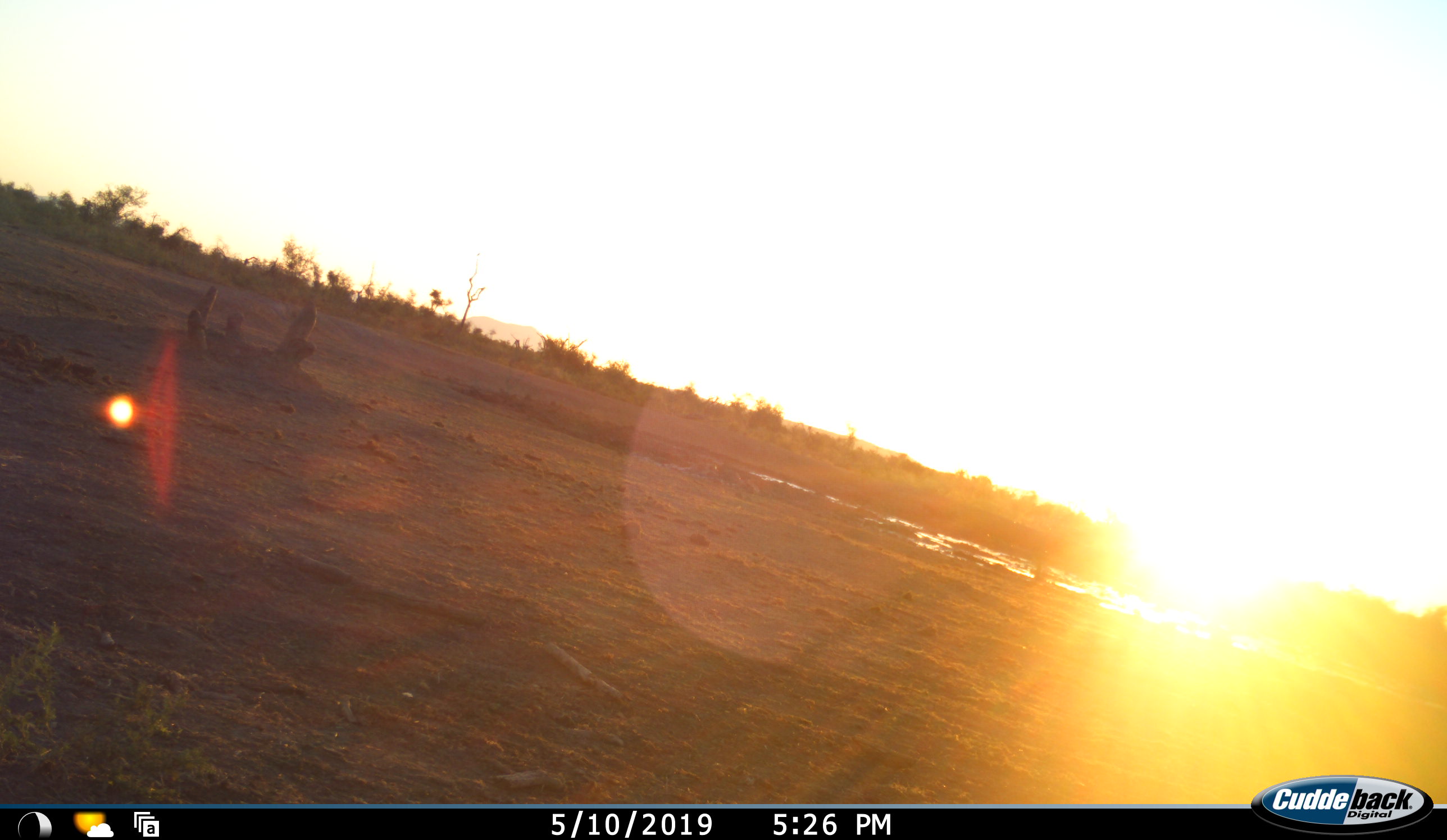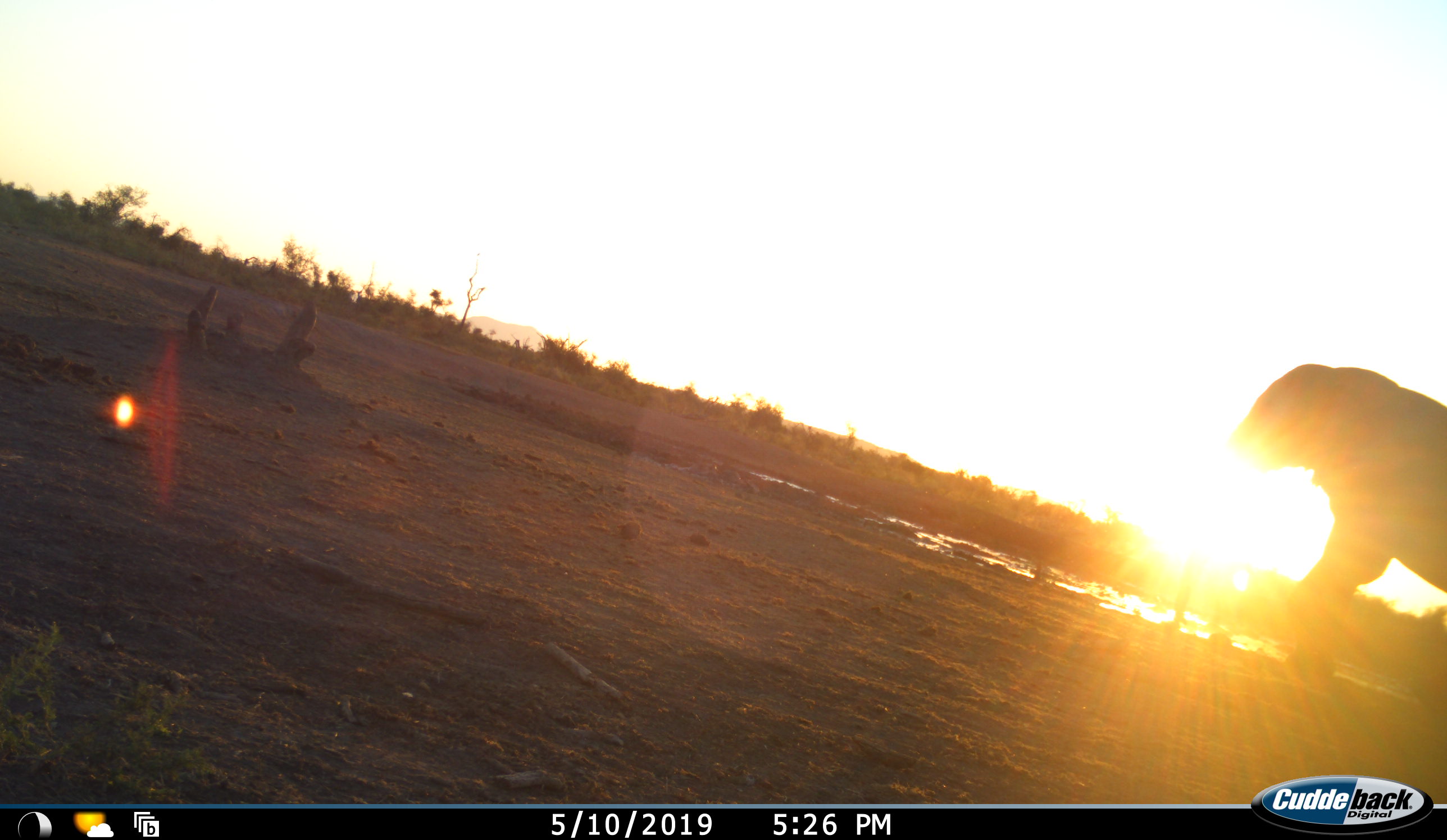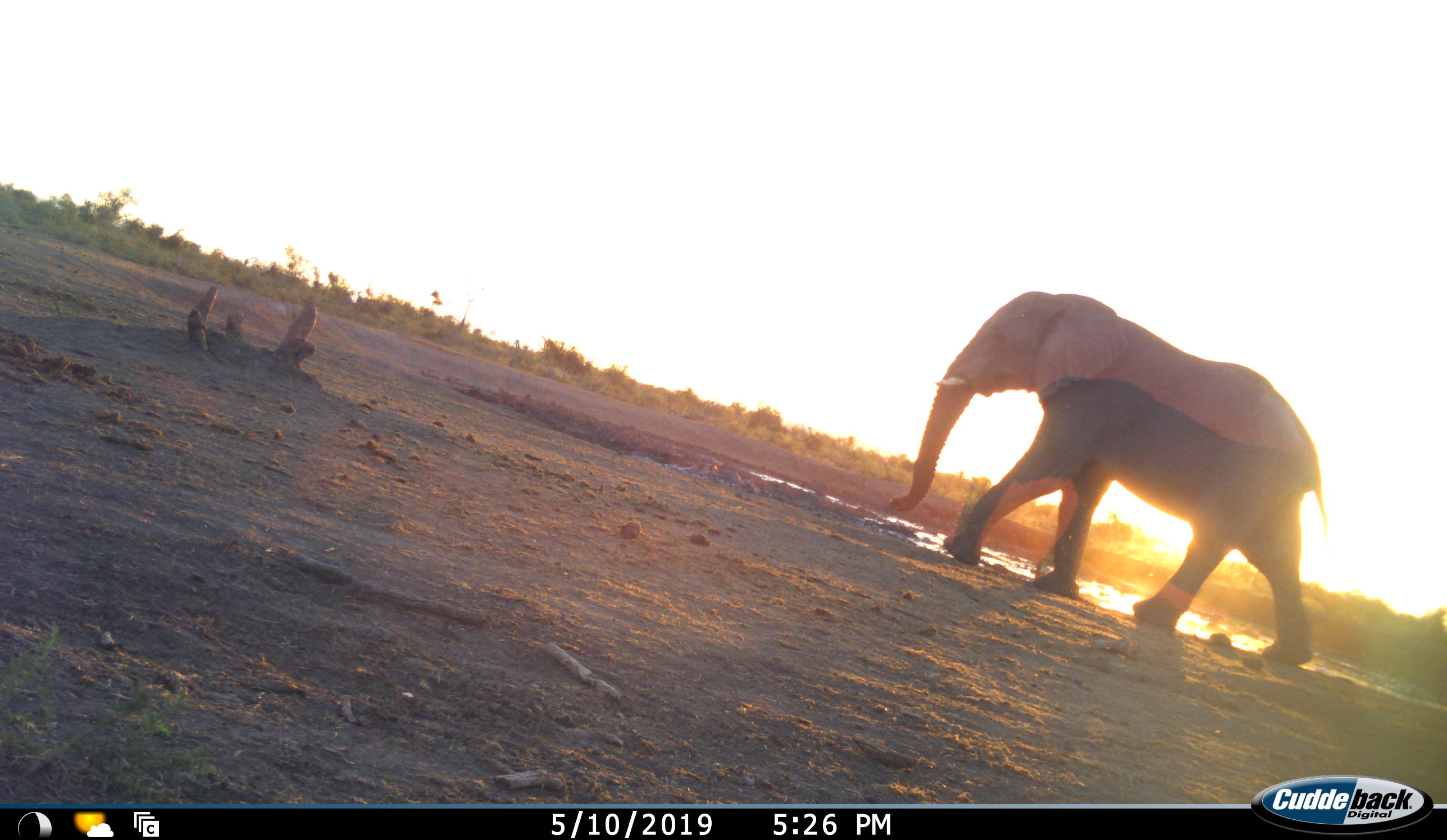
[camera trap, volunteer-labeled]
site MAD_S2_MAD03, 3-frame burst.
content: unidentified animal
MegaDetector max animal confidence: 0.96